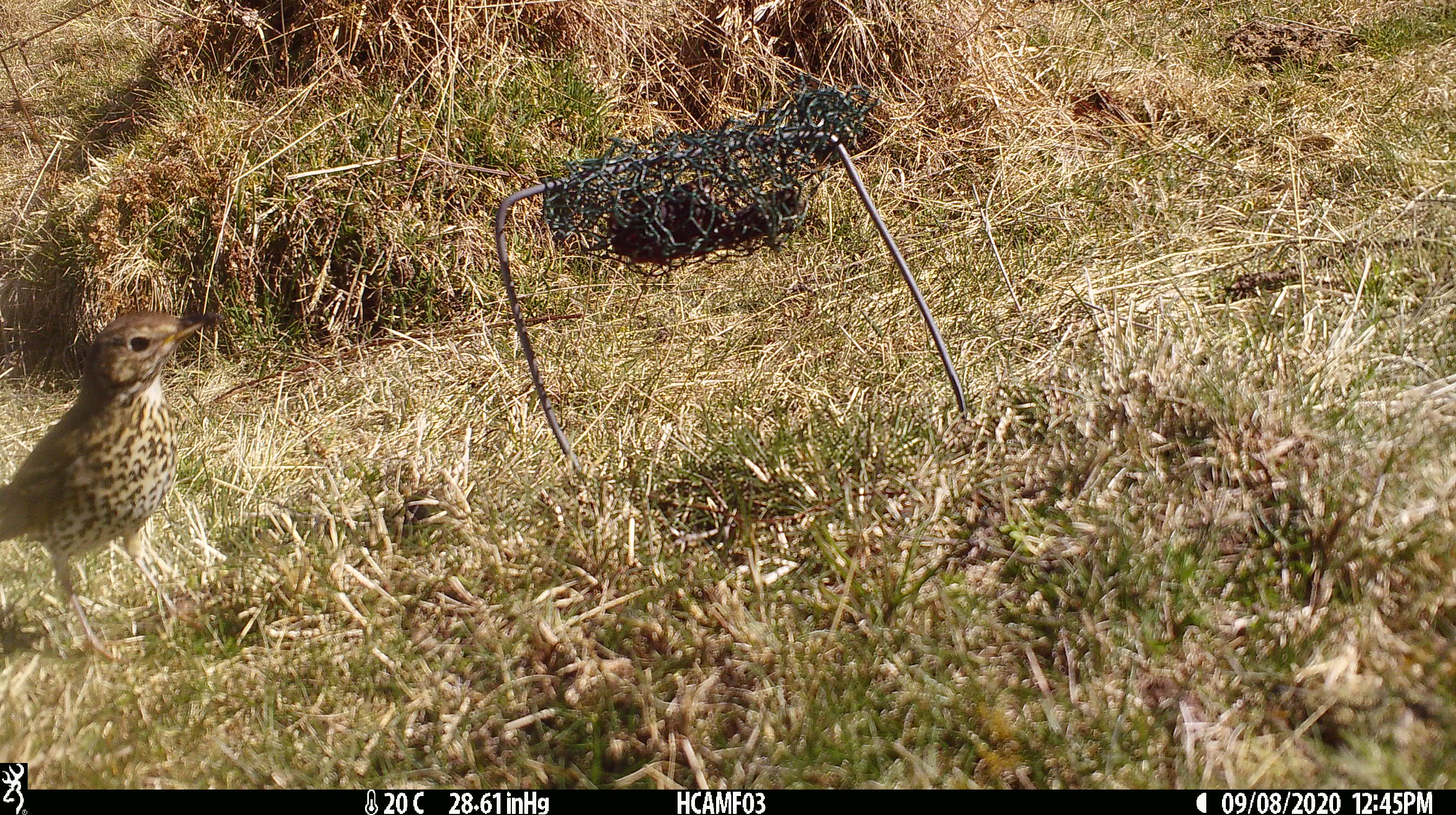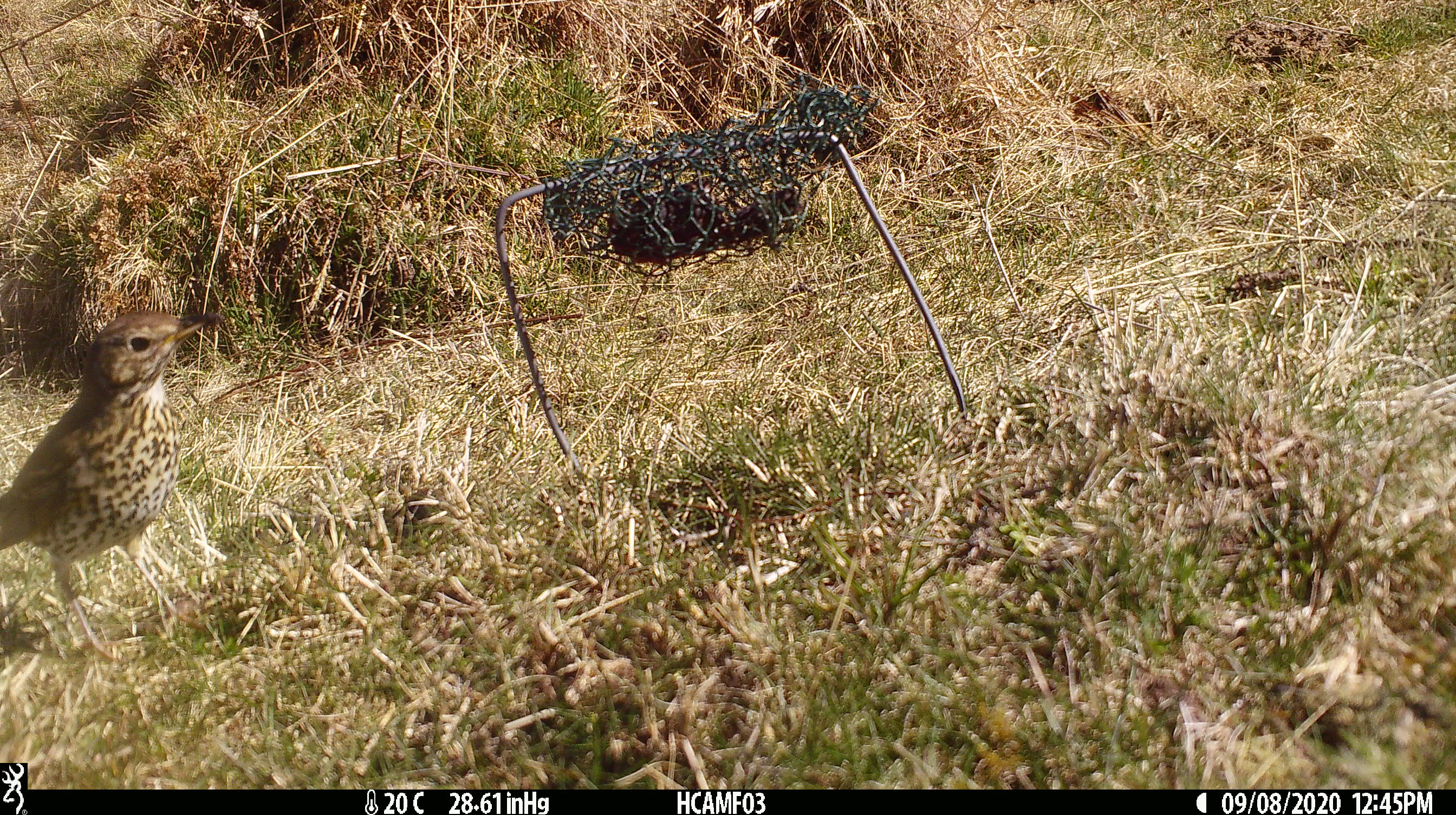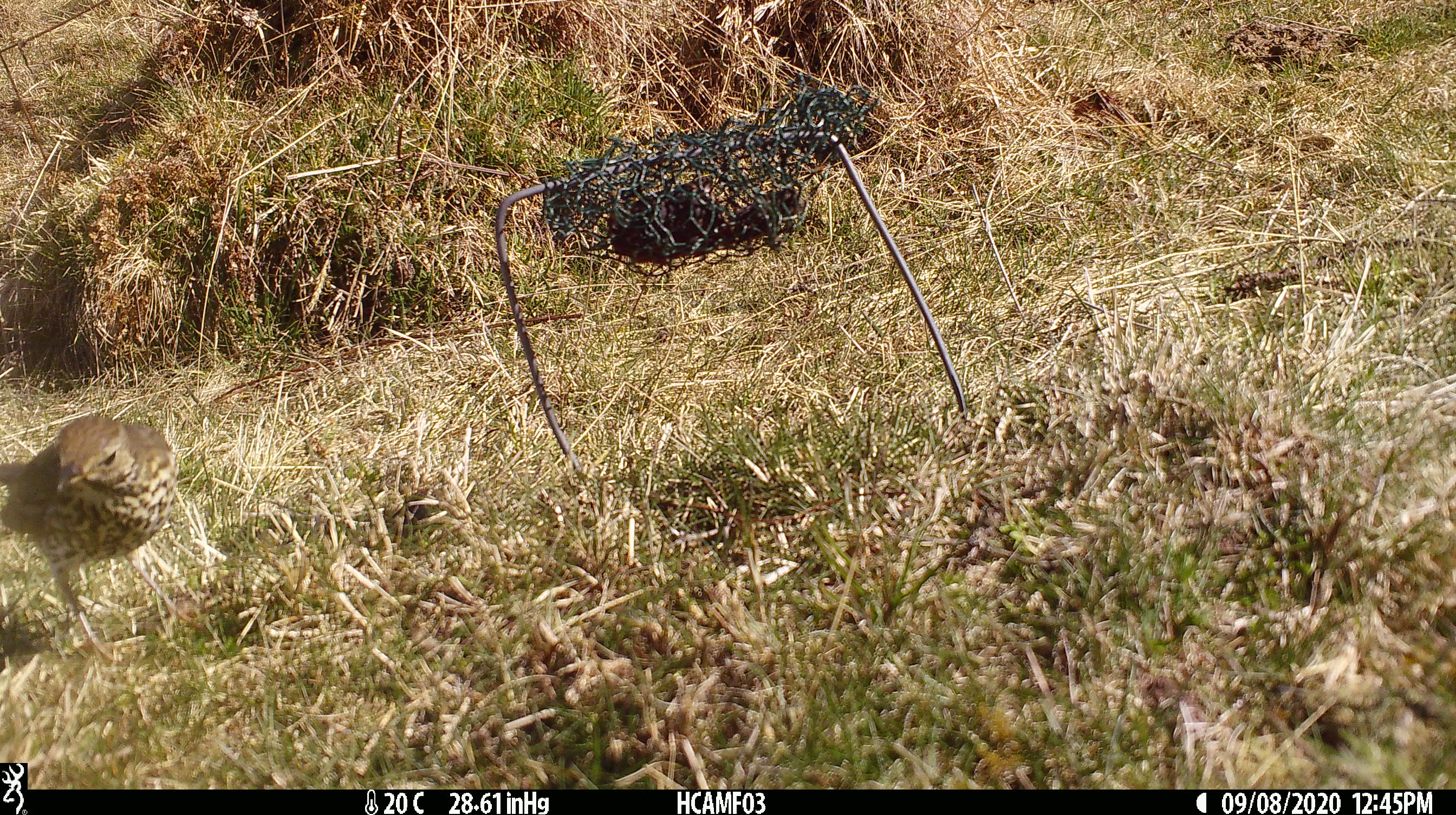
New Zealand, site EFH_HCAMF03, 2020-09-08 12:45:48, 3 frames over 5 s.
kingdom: Animalia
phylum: Chordata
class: Aves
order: Passeriformes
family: Turdidae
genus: Turdus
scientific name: Turdus philomelos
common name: song thrush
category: thrush